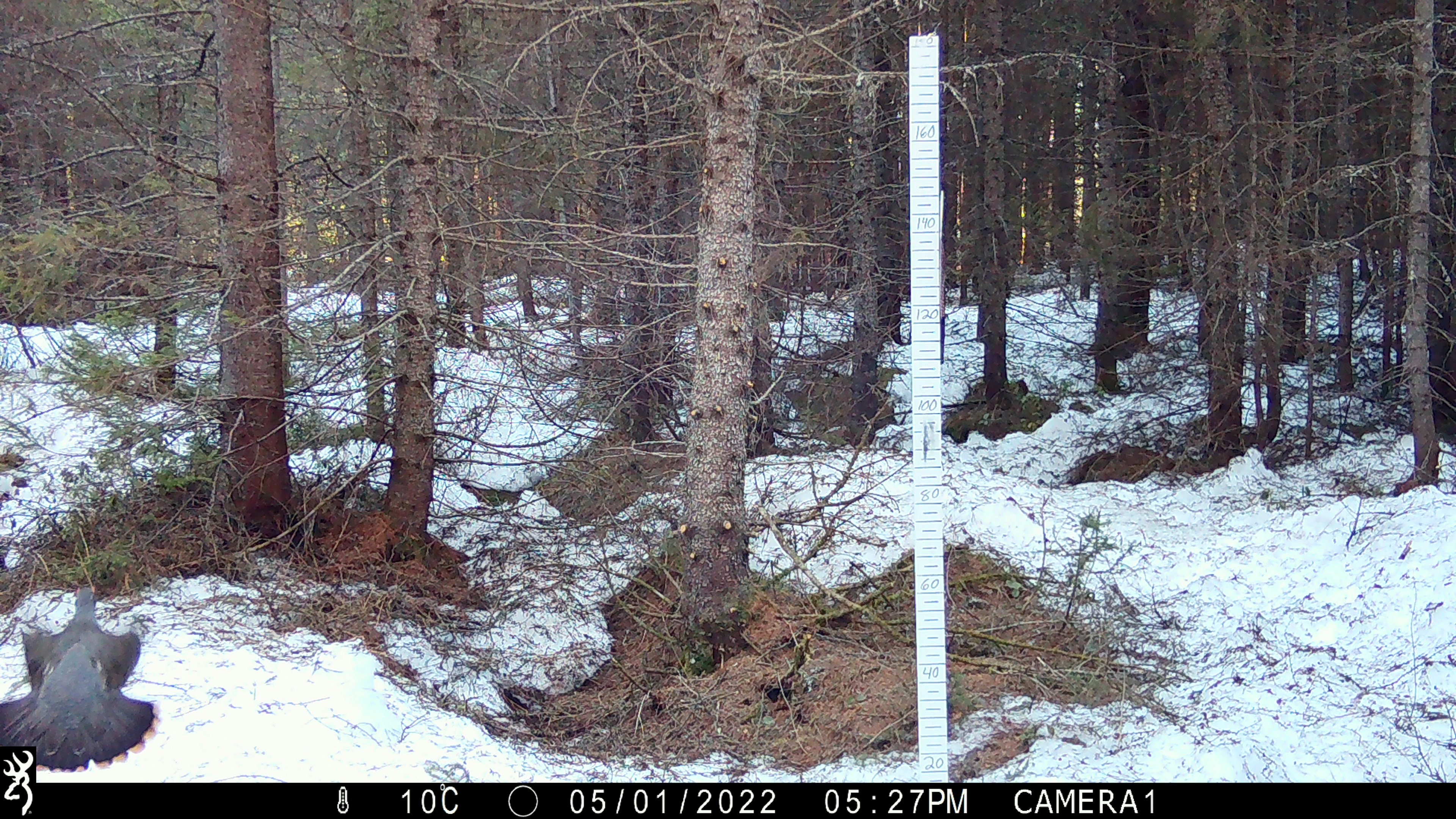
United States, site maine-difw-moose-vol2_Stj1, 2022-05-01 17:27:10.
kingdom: Animalia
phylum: Chordata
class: Aves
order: Galliformes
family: Phasianidae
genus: Canachites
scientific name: Canachites canadensis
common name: spruce grouse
Spruce grouse (Canachites canadensis).